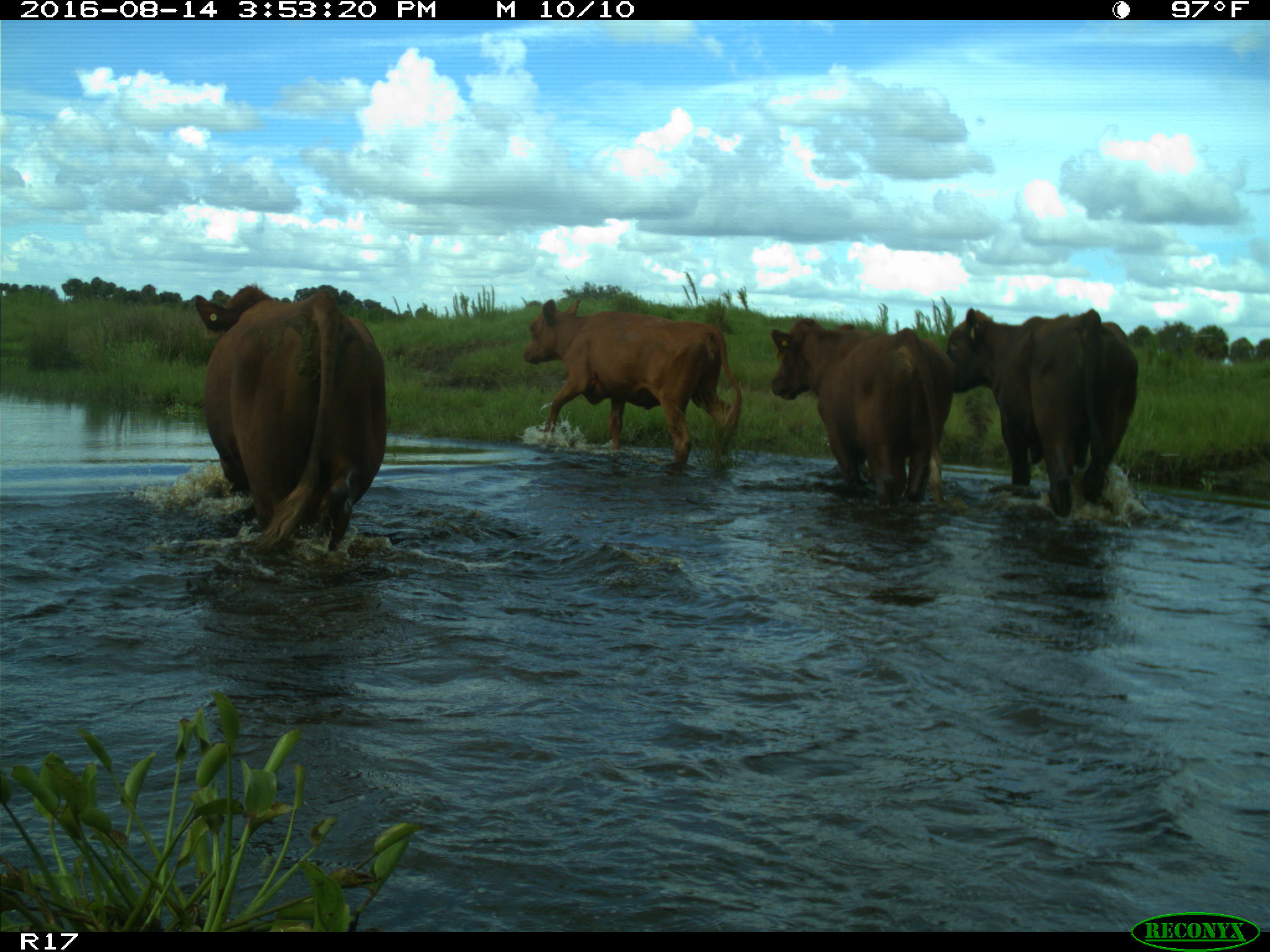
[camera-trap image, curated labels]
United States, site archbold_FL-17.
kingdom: Animalia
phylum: Chordata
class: Mammalia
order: Artiodactyla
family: Bovidae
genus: Bos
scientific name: Bos taurus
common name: domestic cow